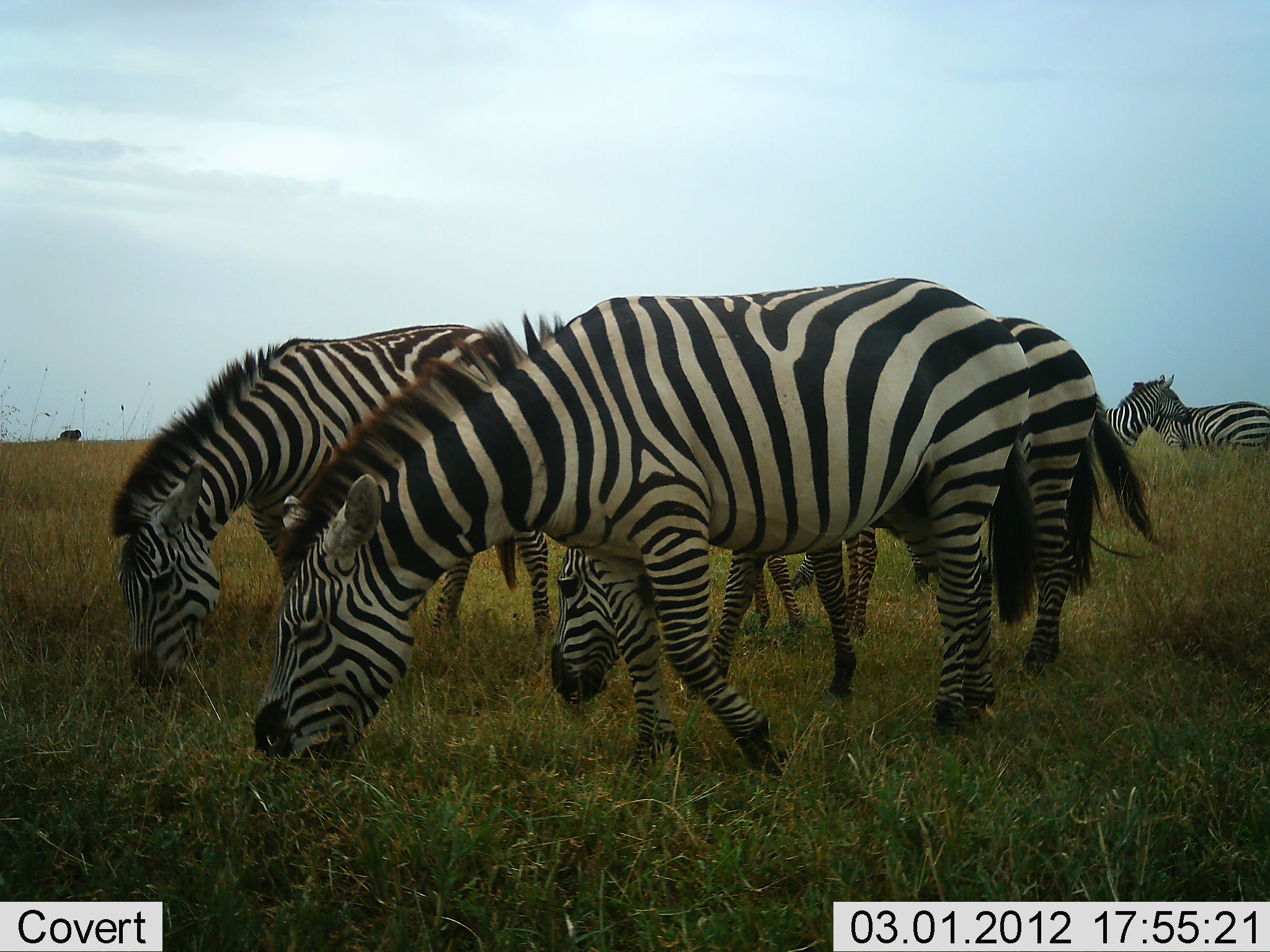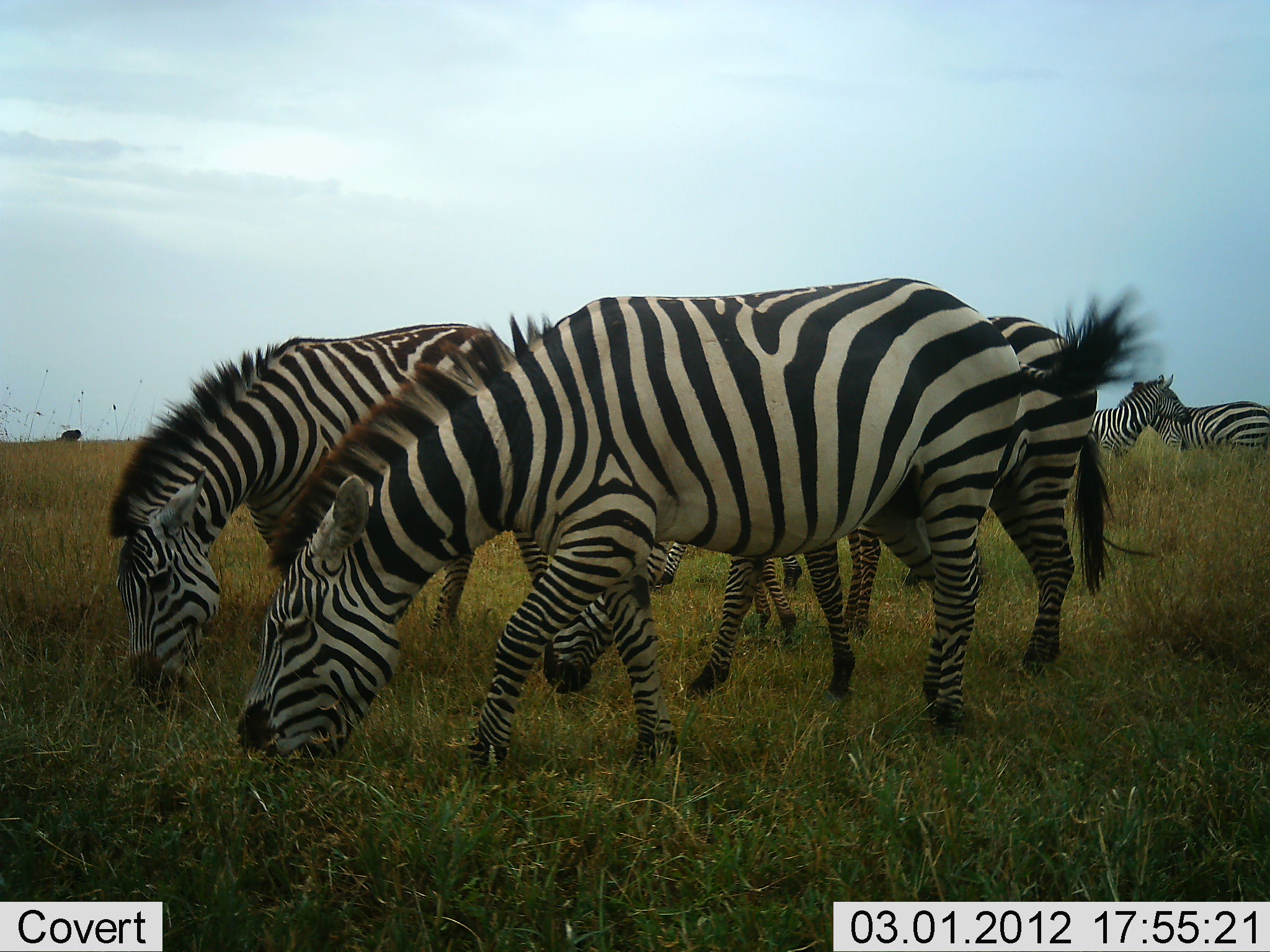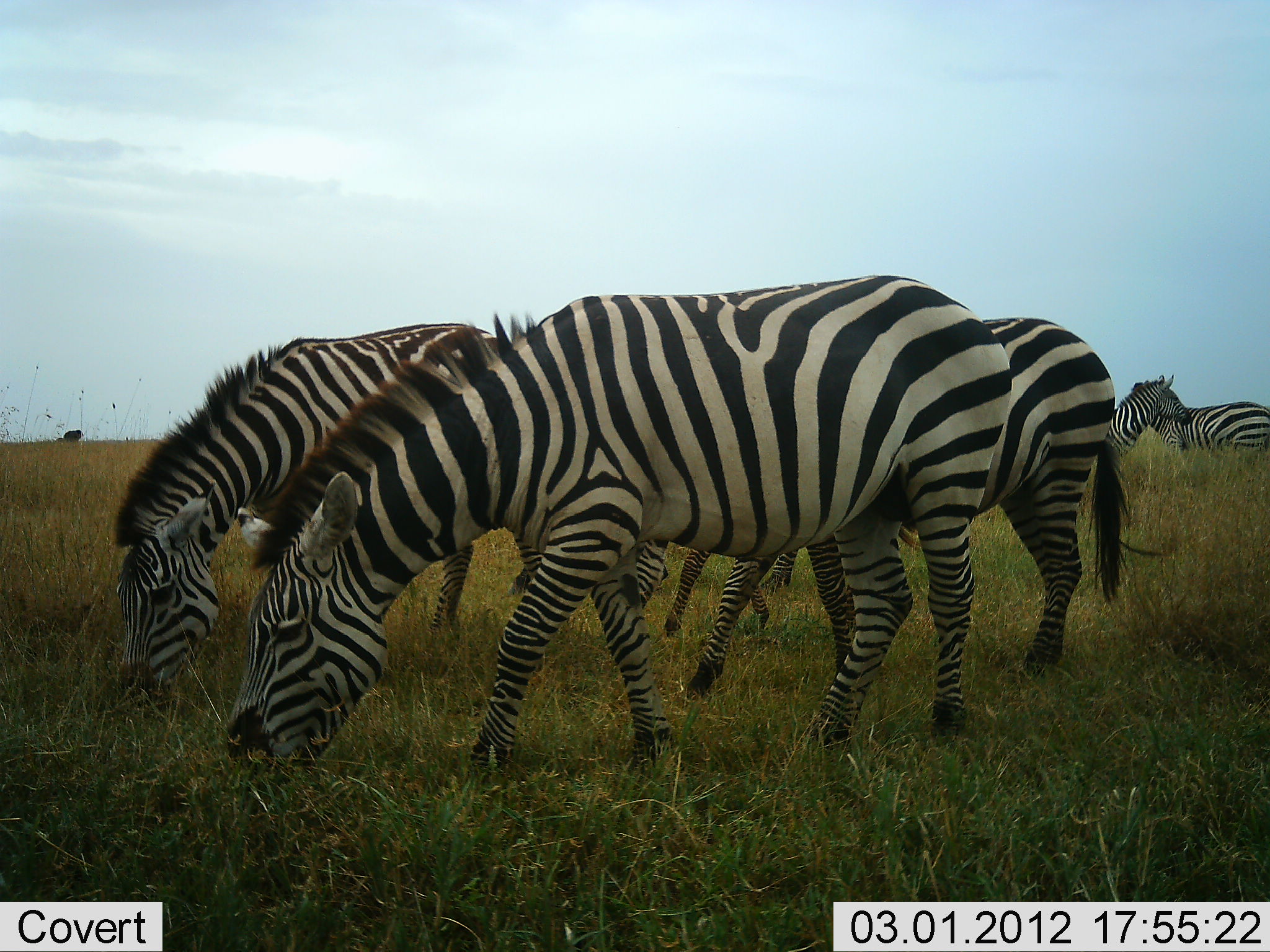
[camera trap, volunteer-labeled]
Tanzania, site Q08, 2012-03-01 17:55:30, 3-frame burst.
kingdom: Animalia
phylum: Chordata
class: Mammalia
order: Perissodactyla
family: Equidae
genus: Equus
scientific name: Equus quagga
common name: plains zebra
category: zebra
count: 6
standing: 50%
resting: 0%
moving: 7%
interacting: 14%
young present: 0%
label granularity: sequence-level